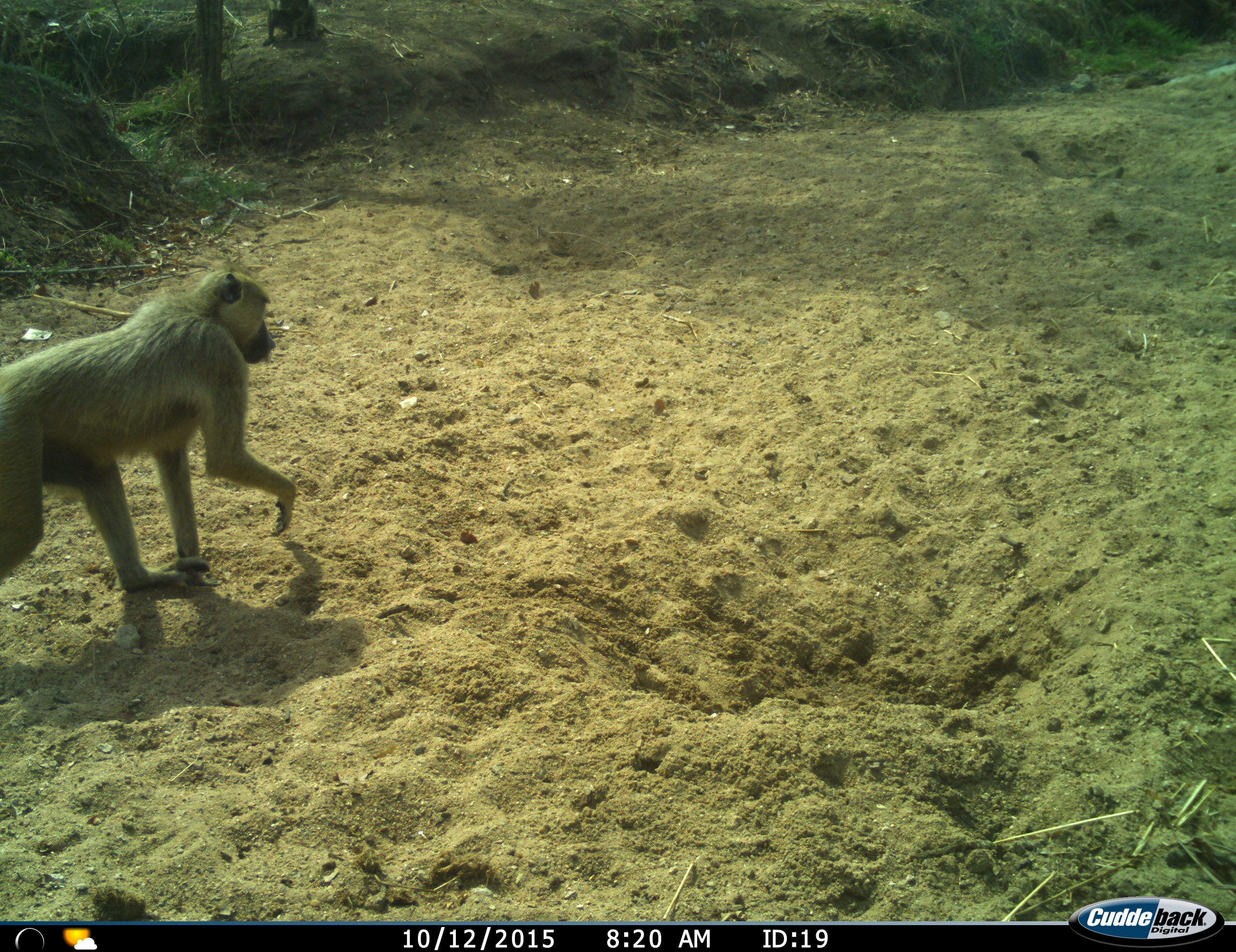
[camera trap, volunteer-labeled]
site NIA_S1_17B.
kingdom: Animalia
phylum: Chordata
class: Mammalia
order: Primates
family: Cercopithecidae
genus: Papio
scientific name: Papio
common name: baboon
Baboon (Papio), count 1. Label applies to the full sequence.